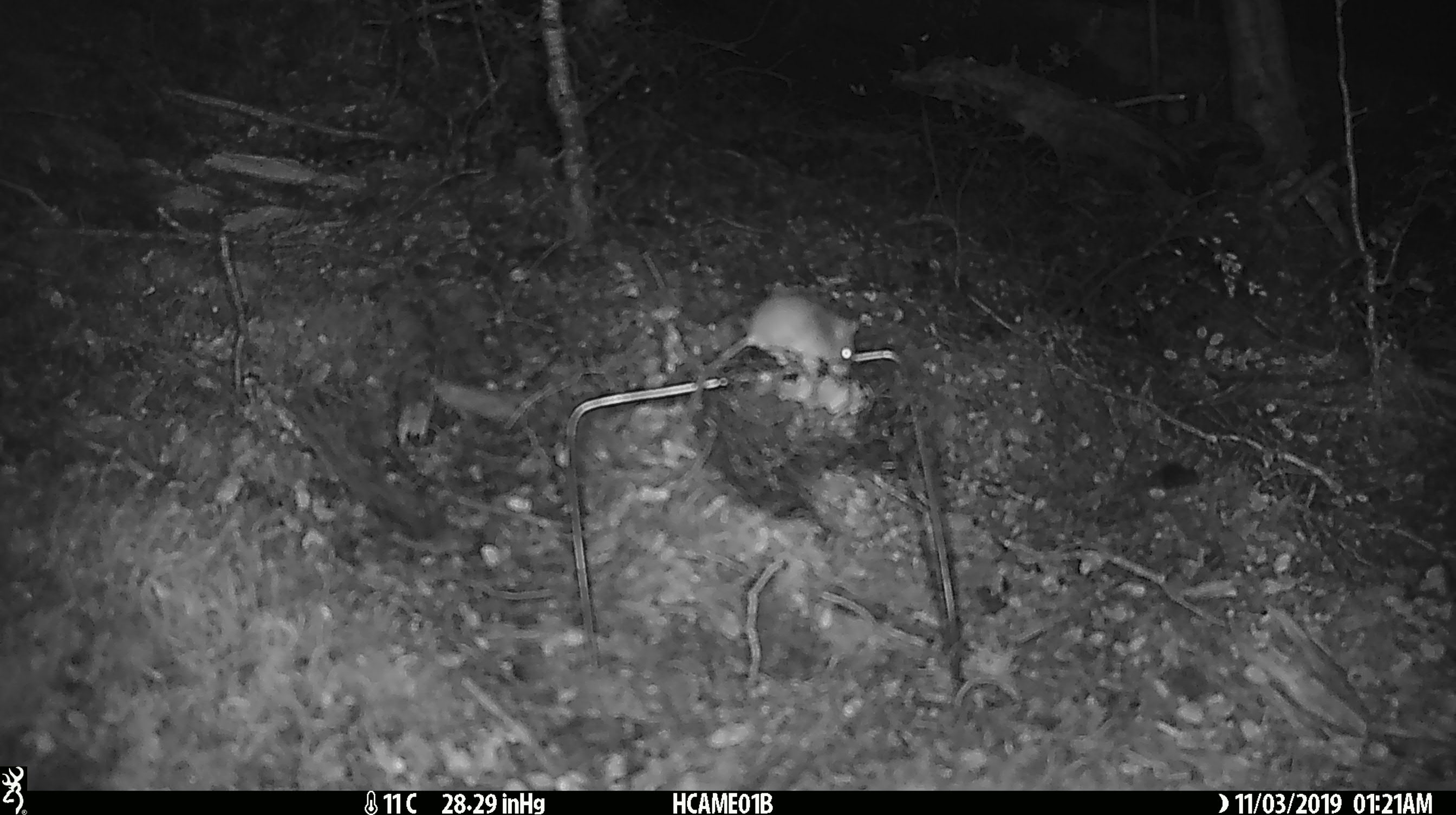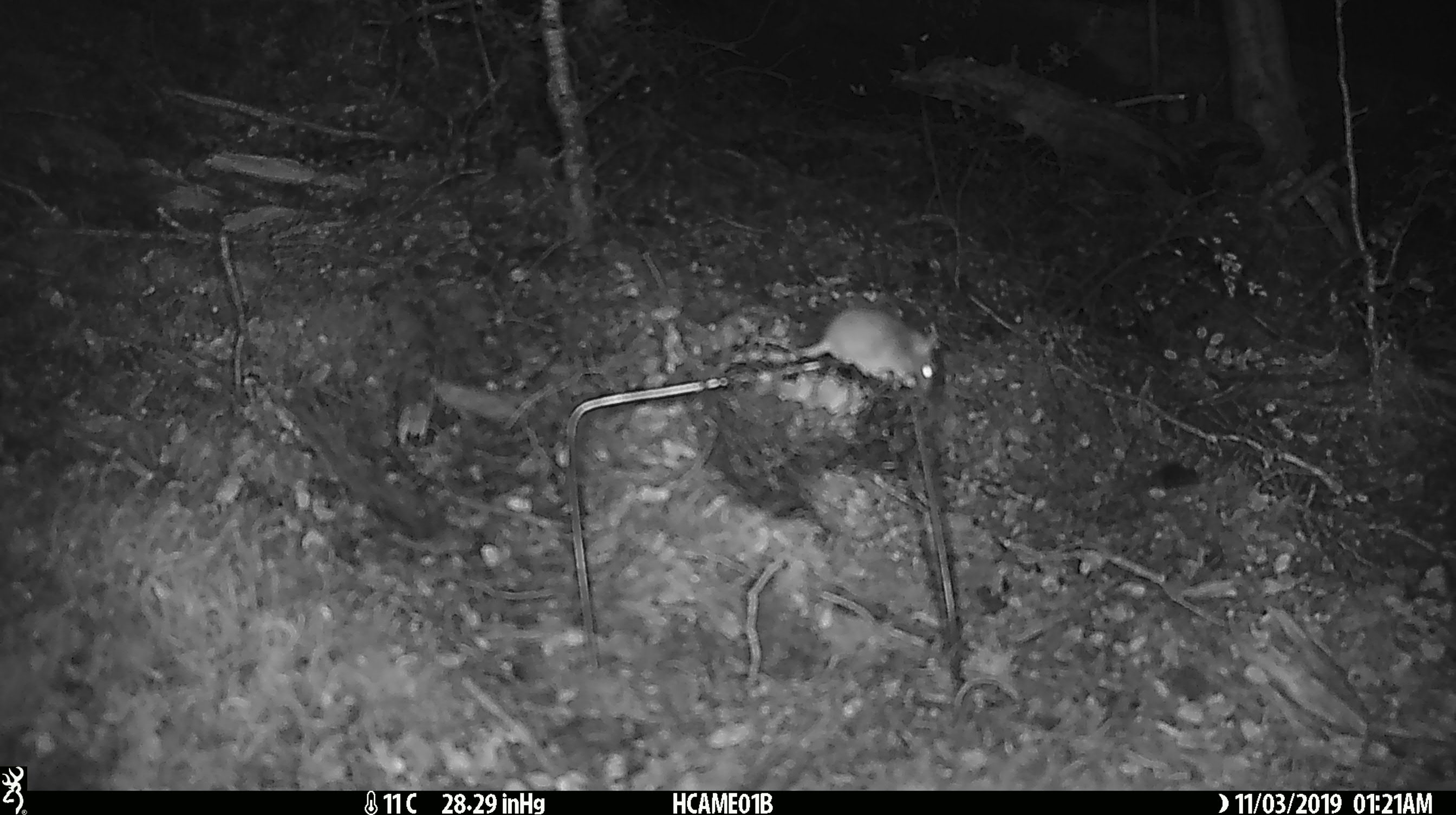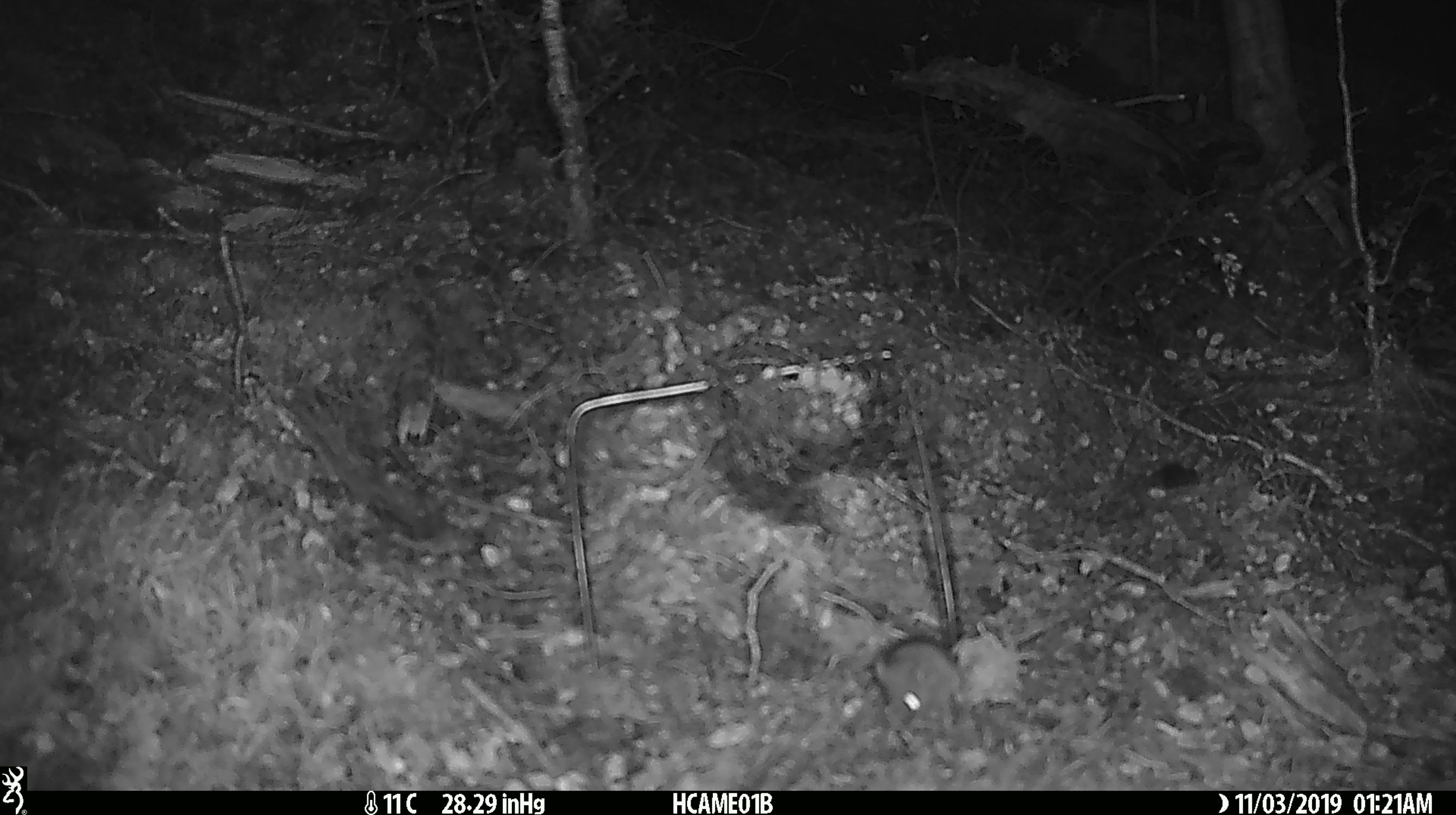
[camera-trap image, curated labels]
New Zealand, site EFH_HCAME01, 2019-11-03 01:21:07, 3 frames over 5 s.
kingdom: Animalia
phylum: Chordata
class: Mammalia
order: Rodentia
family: Muridae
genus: Mus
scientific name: Mus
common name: mouse